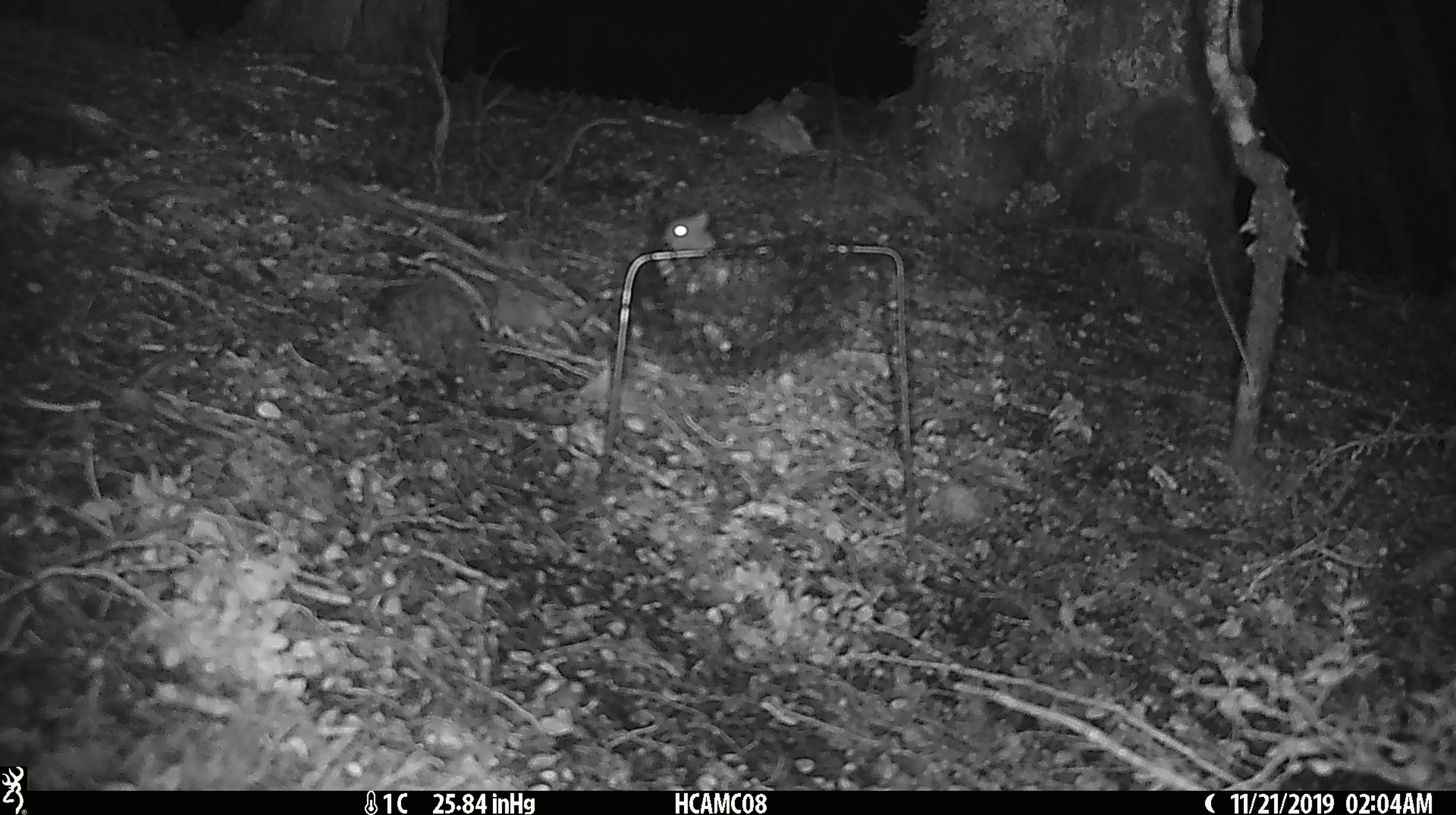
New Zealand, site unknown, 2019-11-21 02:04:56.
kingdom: Animalia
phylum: Chordata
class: Mammalia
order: Rodentia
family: Muridae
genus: Mus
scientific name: Mus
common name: mouse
Mouse (Mus).